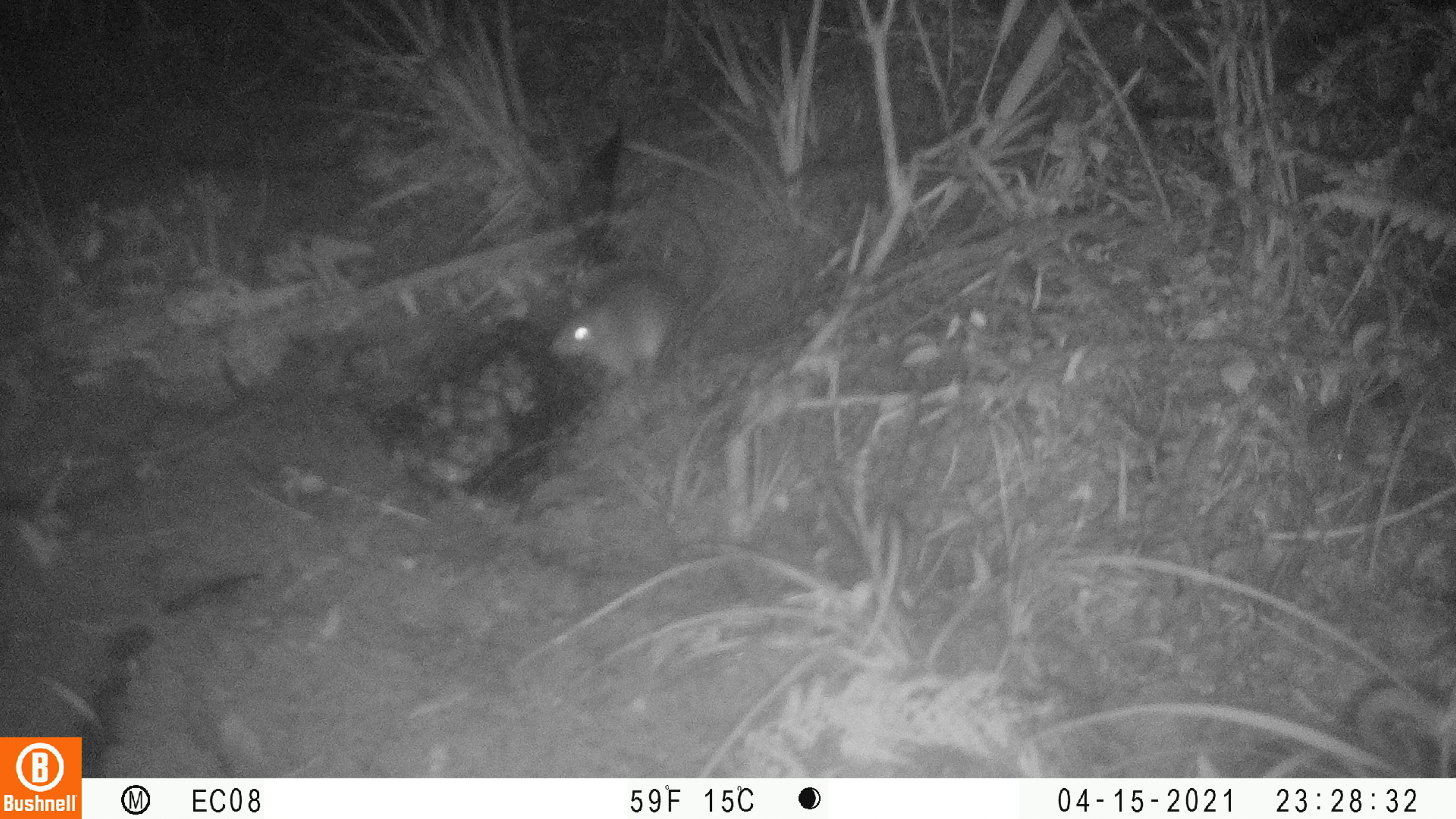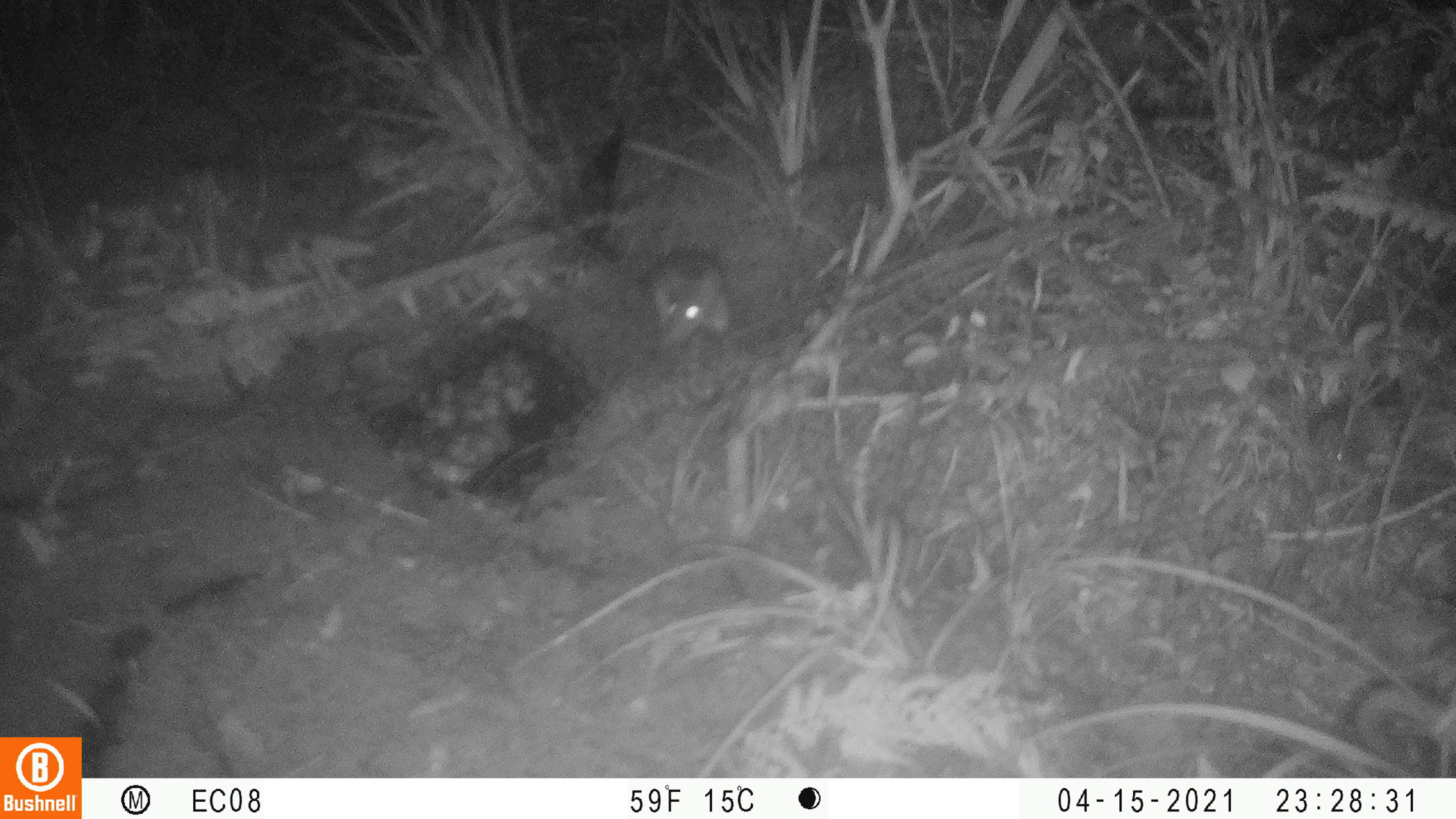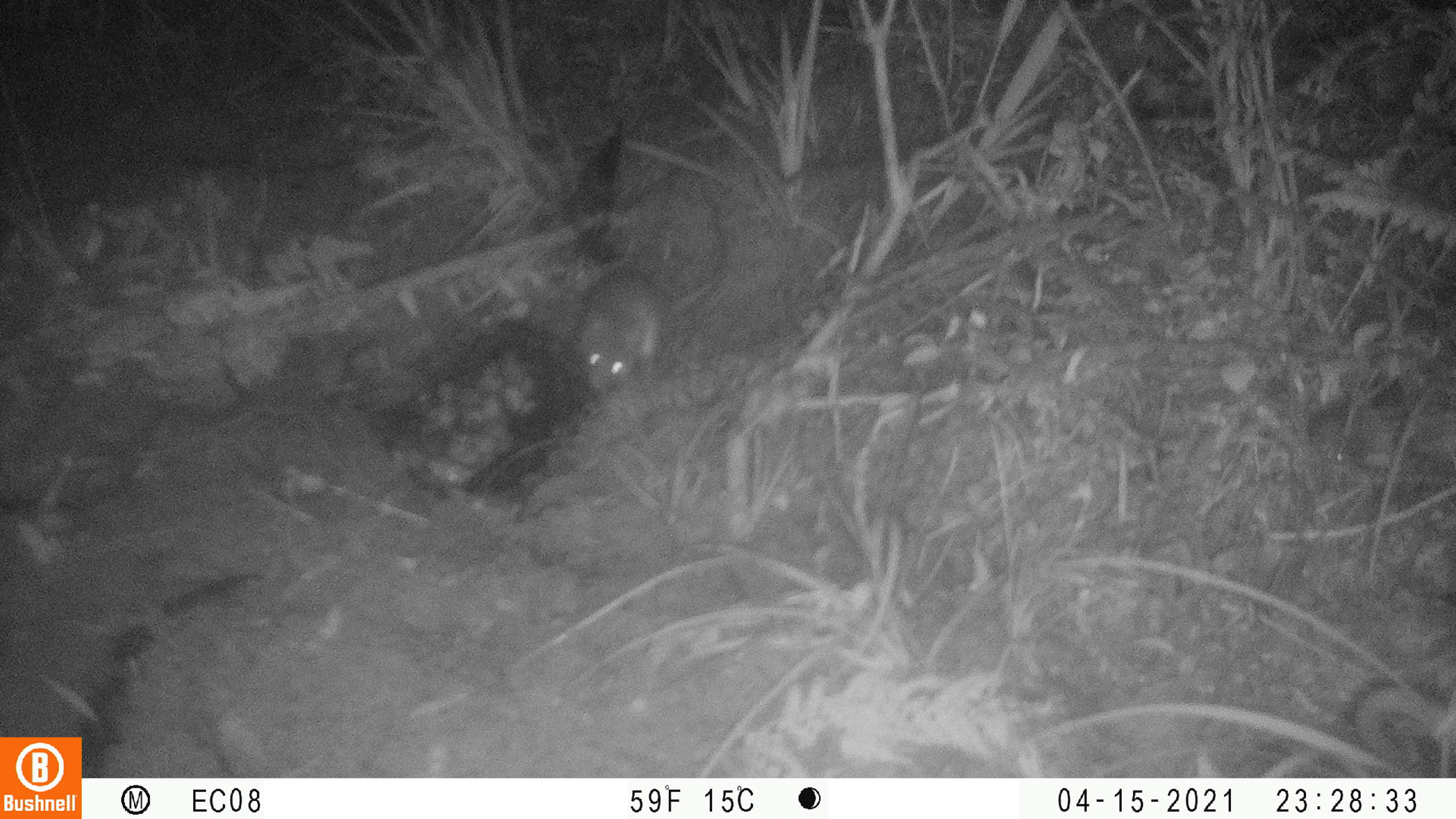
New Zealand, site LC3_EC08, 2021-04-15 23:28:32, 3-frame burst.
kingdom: Animalia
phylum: Chordata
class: Mammalia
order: Rodentia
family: Muridae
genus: Rattus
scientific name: Rattus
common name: rat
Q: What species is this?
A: Rat (Rattus).